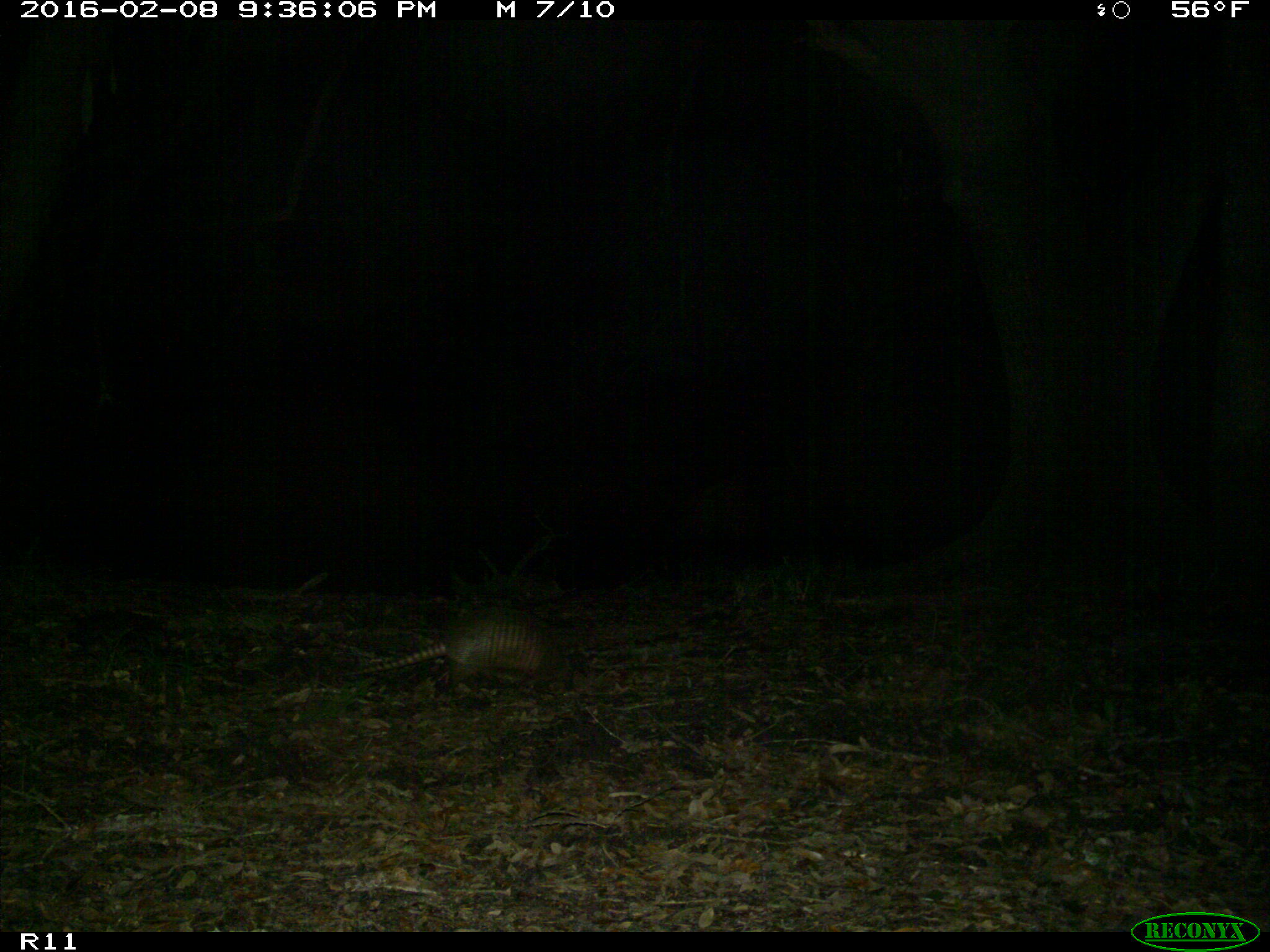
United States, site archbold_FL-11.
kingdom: Animalia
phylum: Chordata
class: Mammalia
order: Cingulata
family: Dasypodidae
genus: Dasypus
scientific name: Dasypus novemcinctus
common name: nine-banded armadillo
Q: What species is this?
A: Dasypus novemcinctus (nine-banded armadillo).